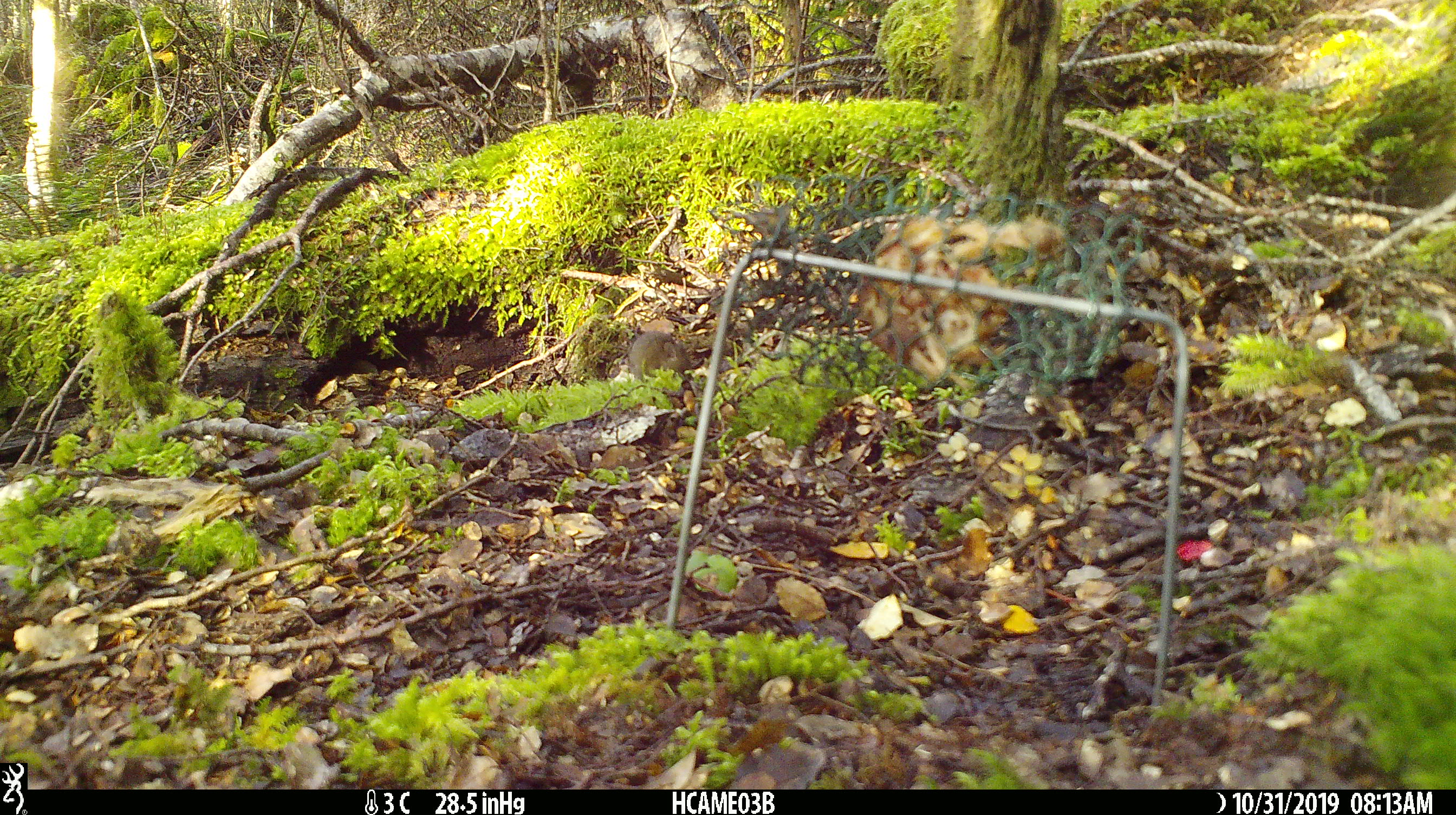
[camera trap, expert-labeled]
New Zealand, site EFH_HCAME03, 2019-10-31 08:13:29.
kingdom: Animalia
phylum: Chordata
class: Mammalia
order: Rodentia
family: Muridae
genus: Mus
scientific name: Mus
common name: mouse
Mouse (Mus).